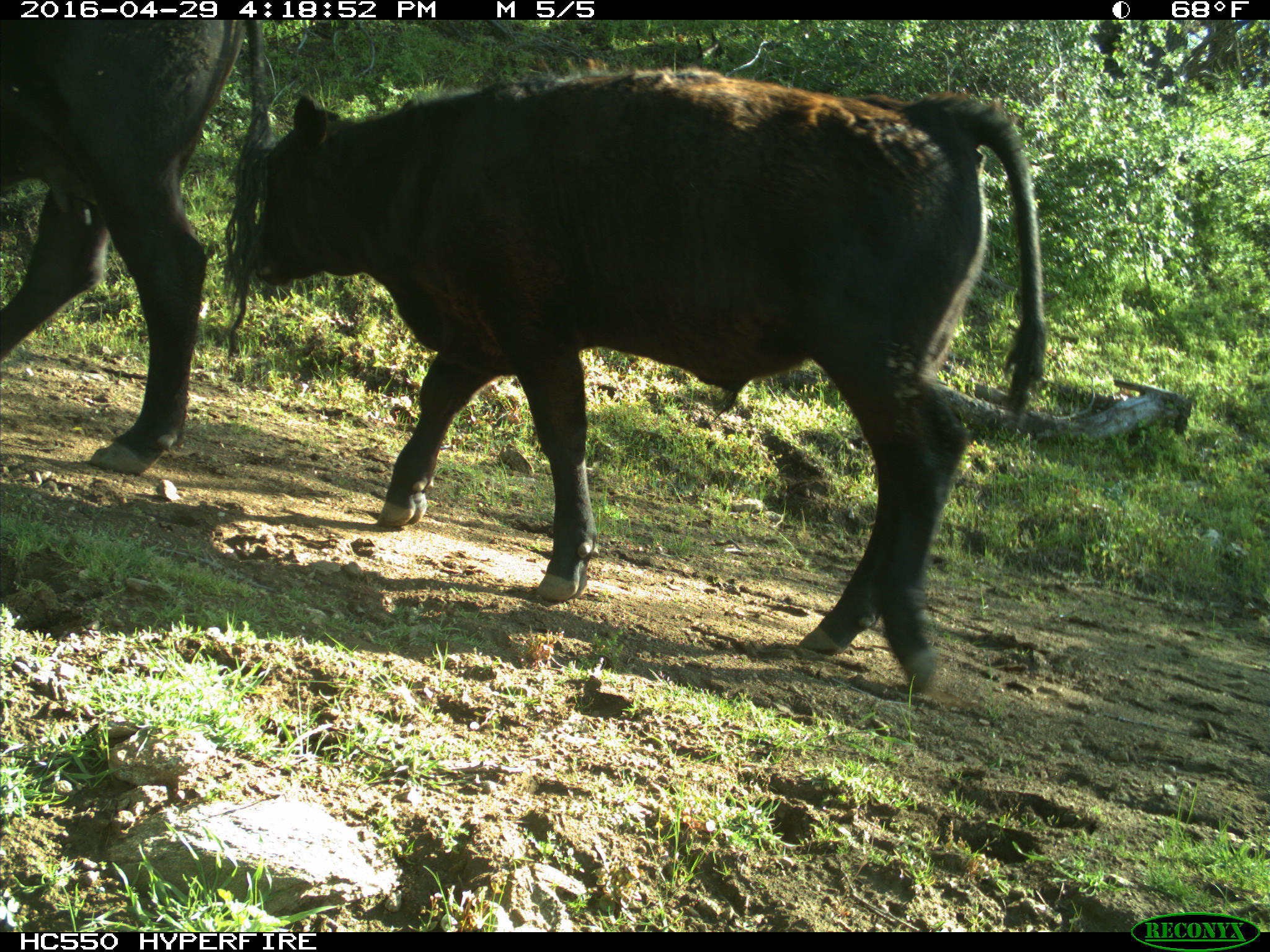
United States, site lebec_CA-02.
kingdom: Animalia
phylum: Chordata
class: Mammalia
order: Artiodactyla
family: Bovidae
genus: Bos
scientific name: Bos taurus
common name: domestic cow